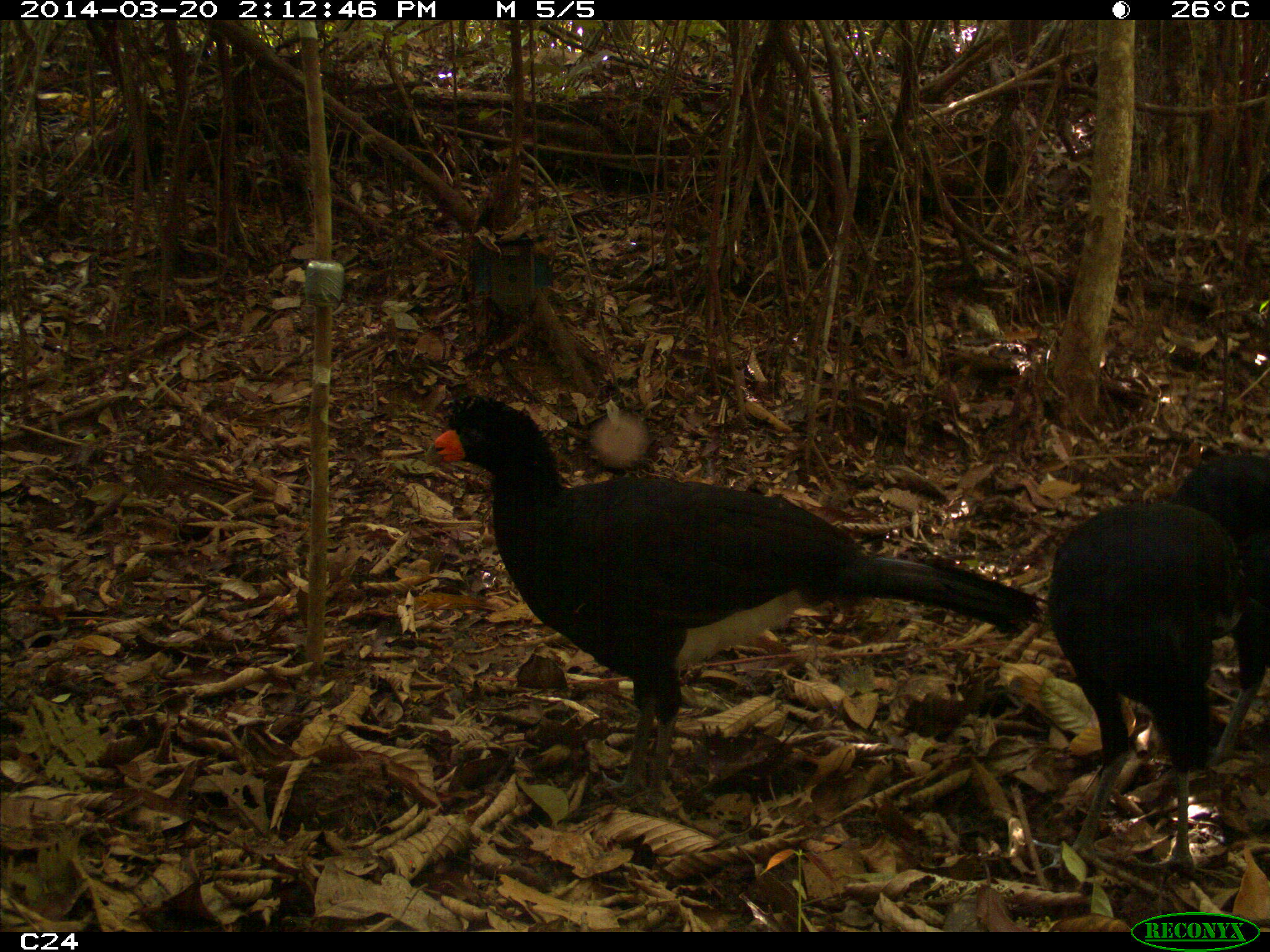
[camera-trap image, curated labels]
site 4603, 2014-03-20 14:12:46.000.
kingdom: Animalia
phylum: Chordata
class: Aves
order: Galliformes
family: Cracidae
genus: Crax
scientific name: Crax alector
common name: black curassow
Crax alector (black curassow), count 3, age adult.